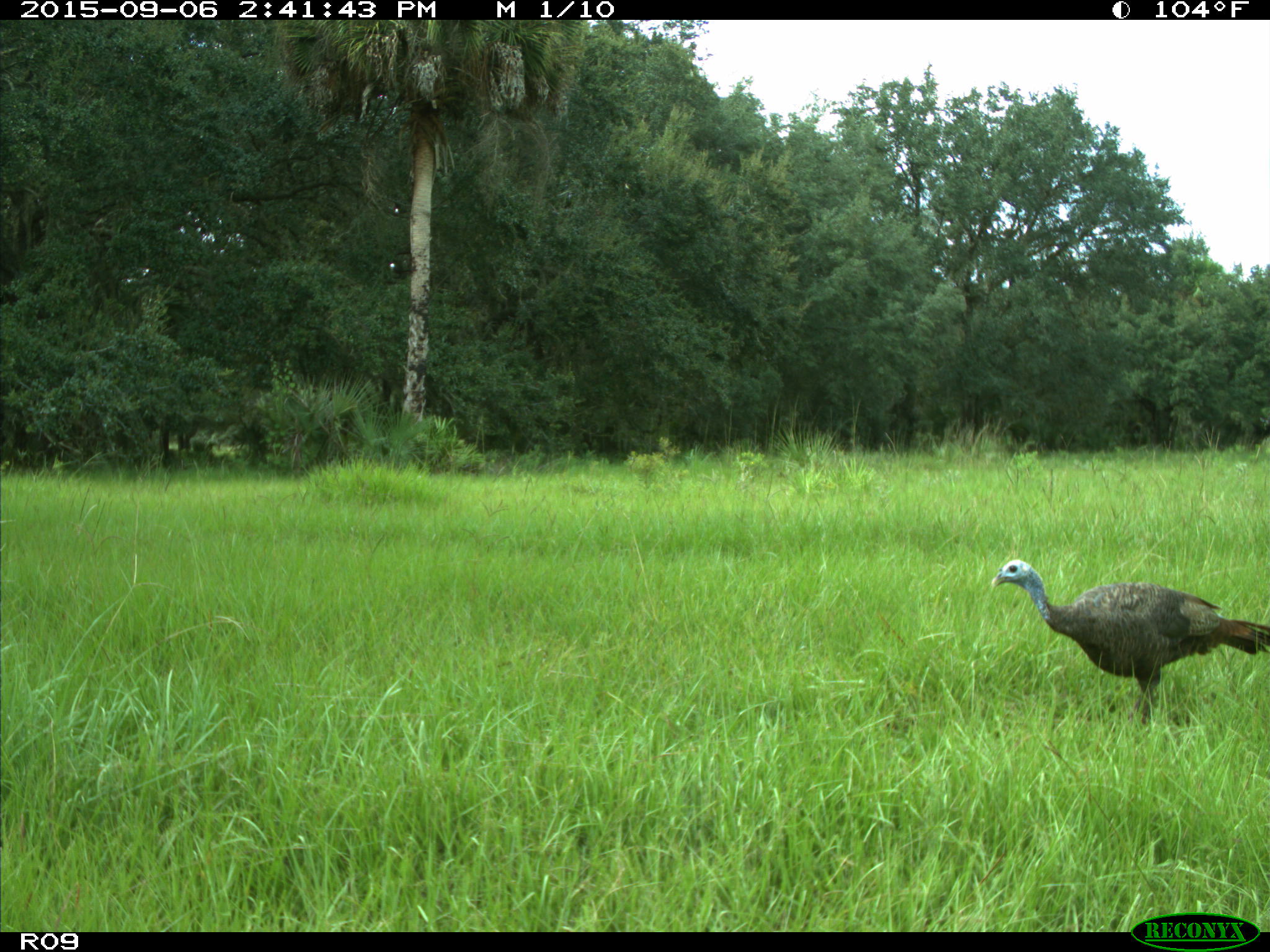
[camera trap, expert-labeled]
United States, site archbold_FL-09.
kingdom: Animalia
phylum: Chordata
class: Aves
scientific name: Aves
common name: birds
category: unidentified bird